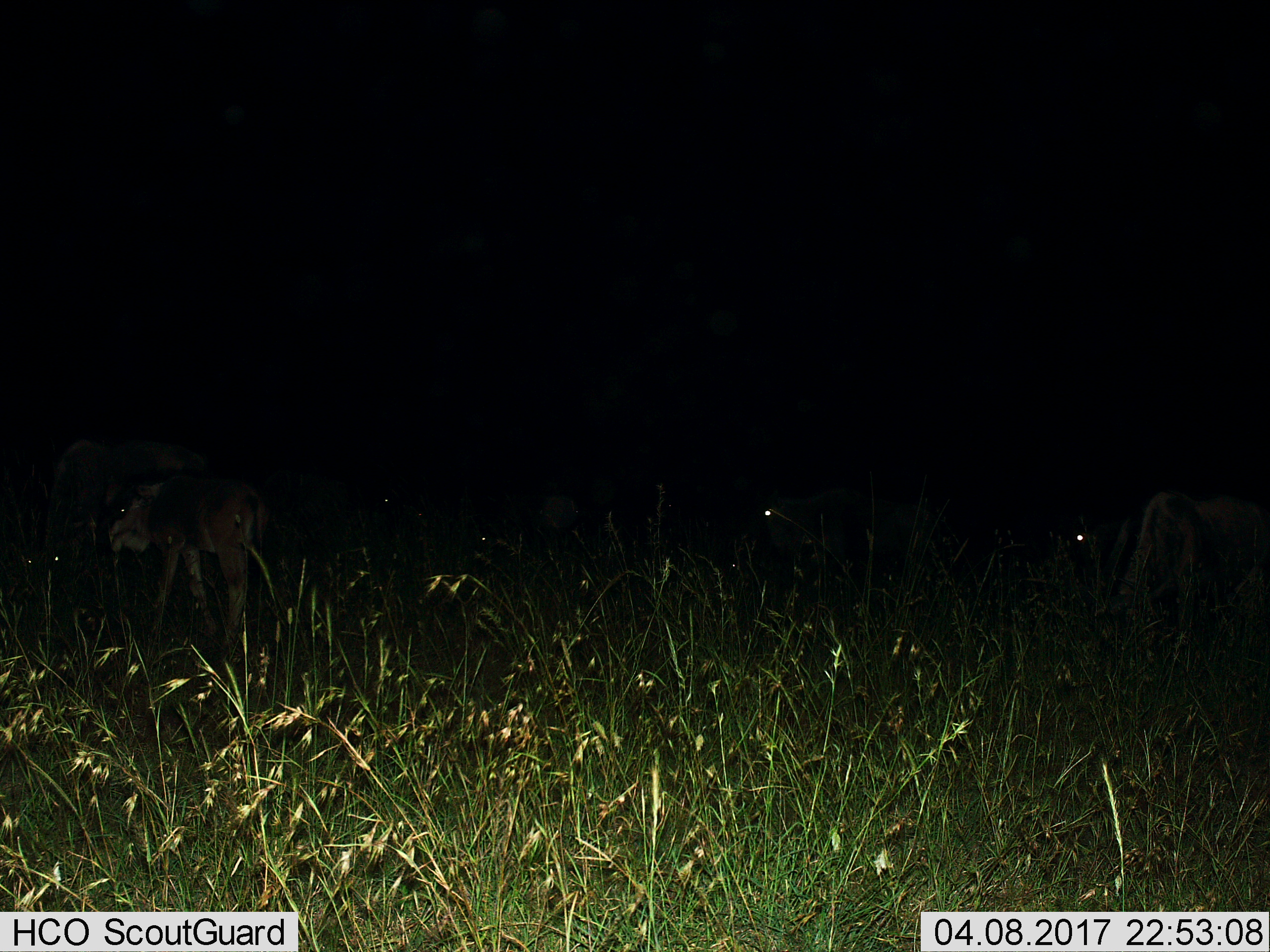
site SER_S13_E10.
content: unidentified animal